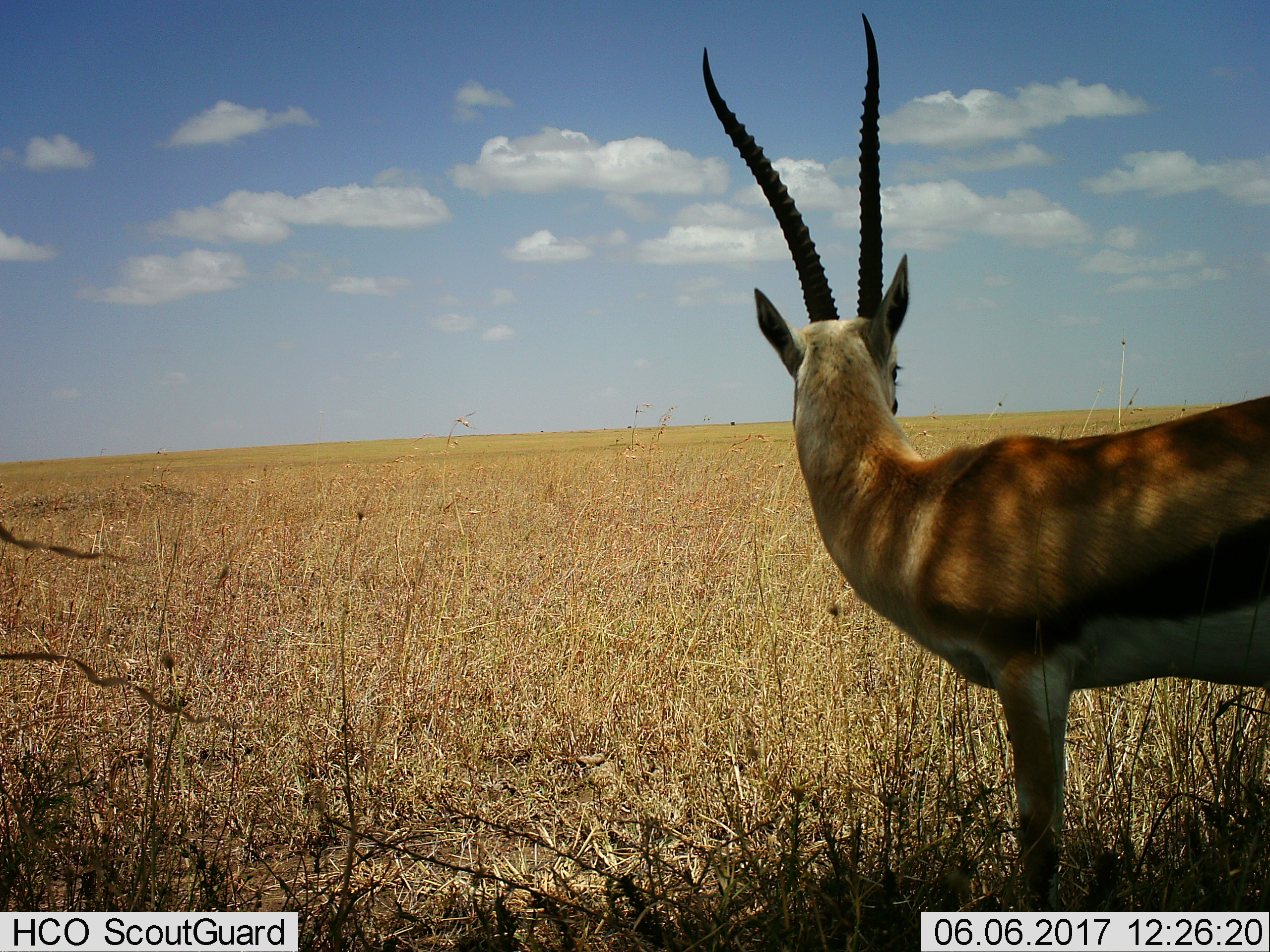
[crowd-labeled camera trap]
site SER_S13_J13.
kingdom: Animalia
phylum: Chordata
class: Mammalia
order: Artiodactyla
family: Bovidae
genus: Eudorcas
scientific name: Eudorcas thomsonii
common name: thomson's gazelle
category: gazellethomsons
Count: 1.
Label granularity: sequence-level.